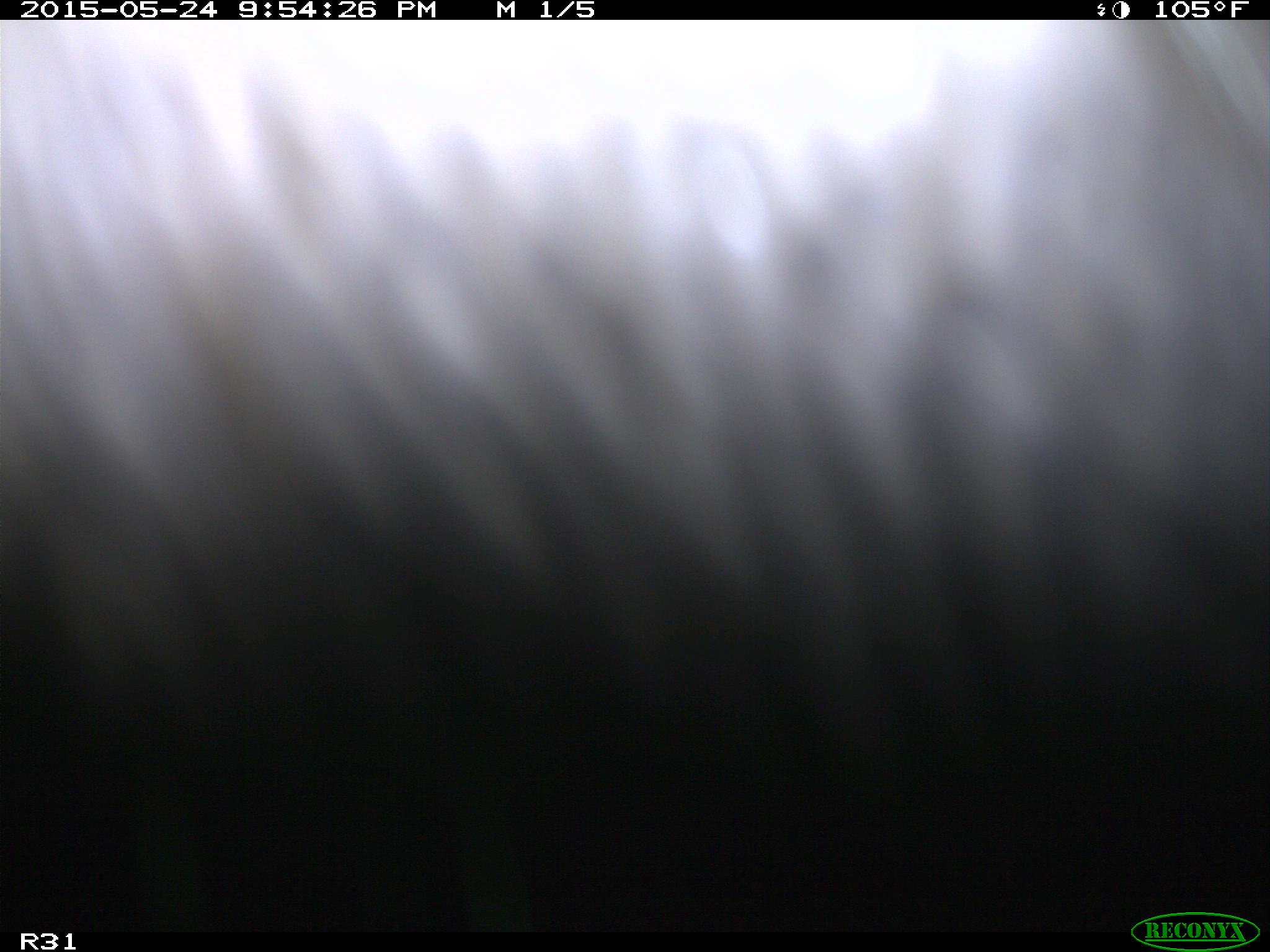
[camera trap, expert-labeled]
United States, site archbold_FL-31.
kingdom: Animalia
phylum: Chordata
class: Mammalia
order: Artiodactyla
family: Bovidae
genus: Bos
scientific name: Bos taurus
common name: domestic cow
Bos taurus (domestic cow).